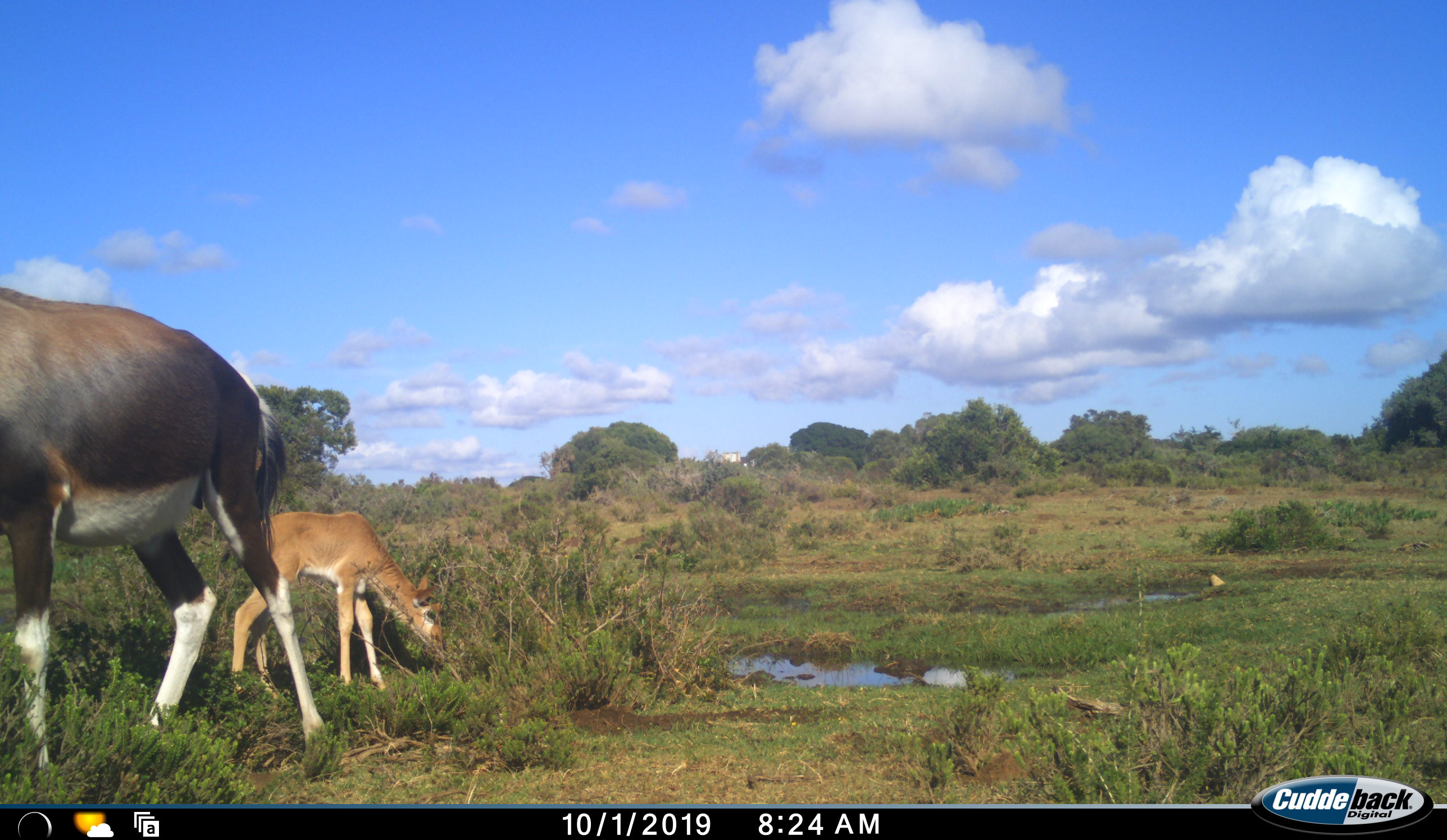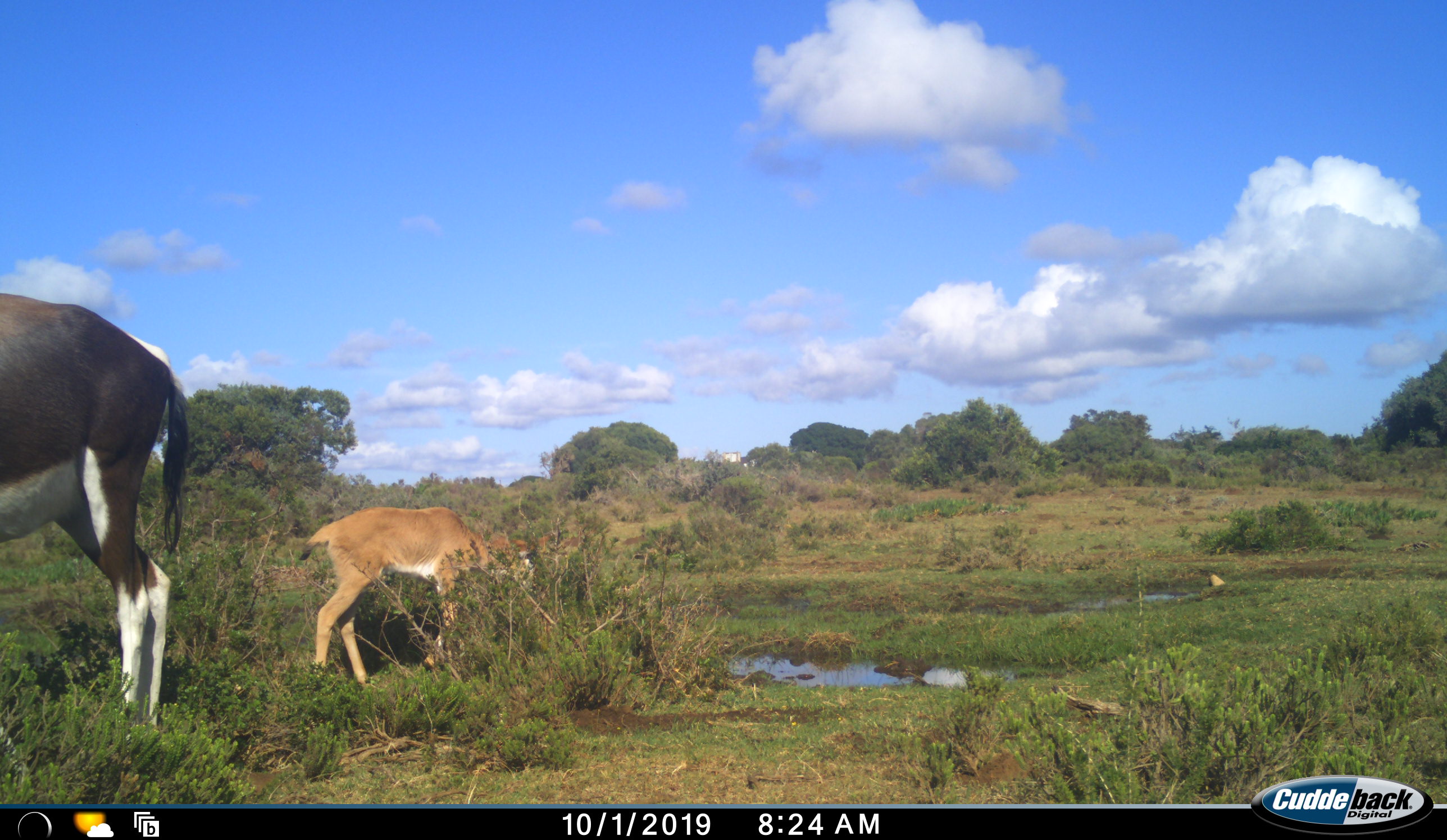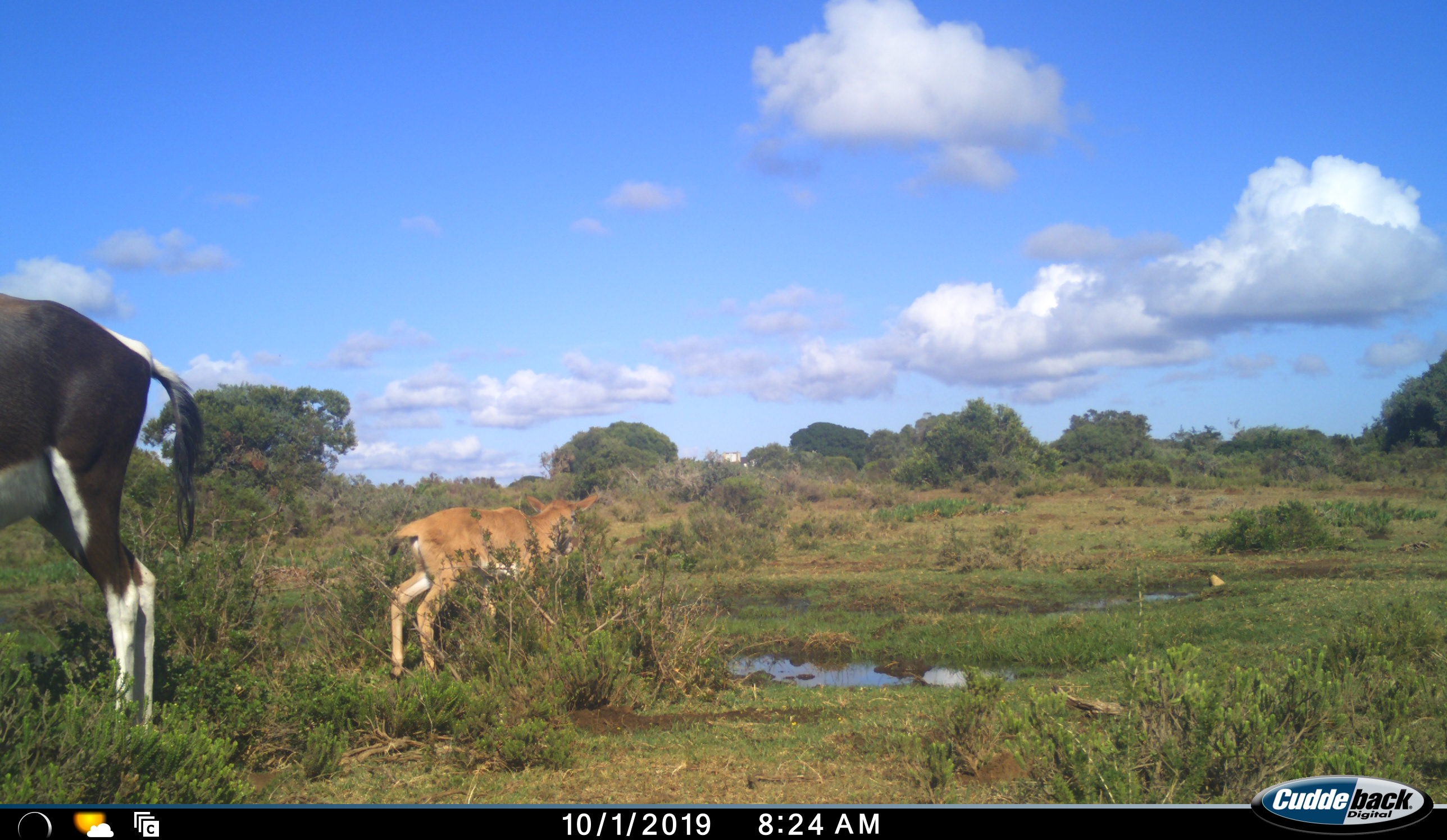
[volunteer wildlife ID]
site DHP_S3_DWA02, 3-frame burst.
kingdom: Animalia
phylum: Chordata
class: Mammalia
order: Artiodactyla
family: Bovidae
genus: Damaliscus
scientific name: Damaliscus pygargus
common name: bontebok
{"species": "bontebok (Damaliscus pygargus)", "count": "2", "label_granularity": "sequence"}